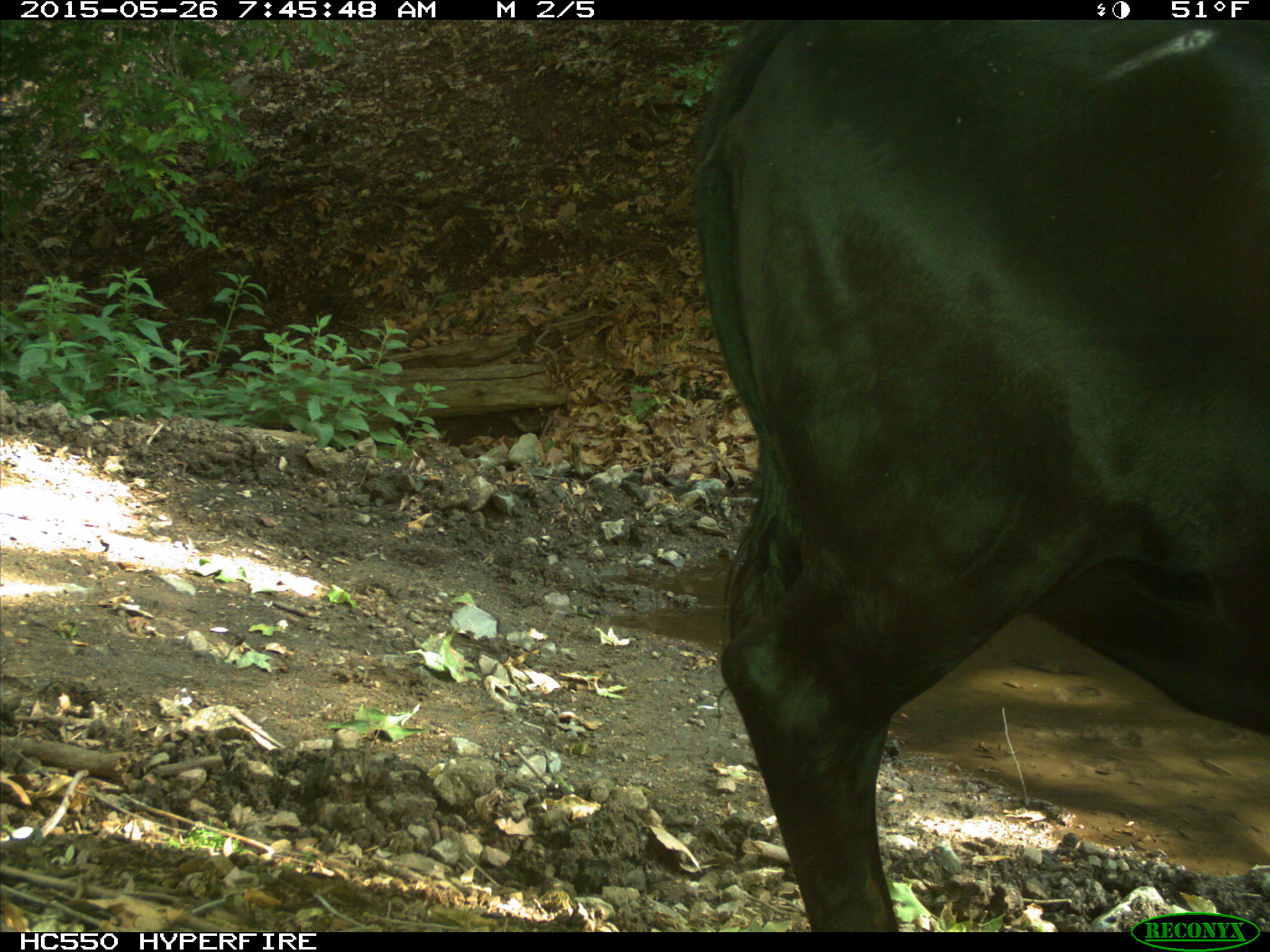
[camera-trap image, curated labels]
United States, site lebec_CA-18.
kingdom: Animalia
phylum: Chordata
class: Mammalia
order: Artiodactyla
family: Bovidae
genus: Bos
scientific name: Bos taurus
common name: domestic cow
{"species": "Bos taurus (domestic cow)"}